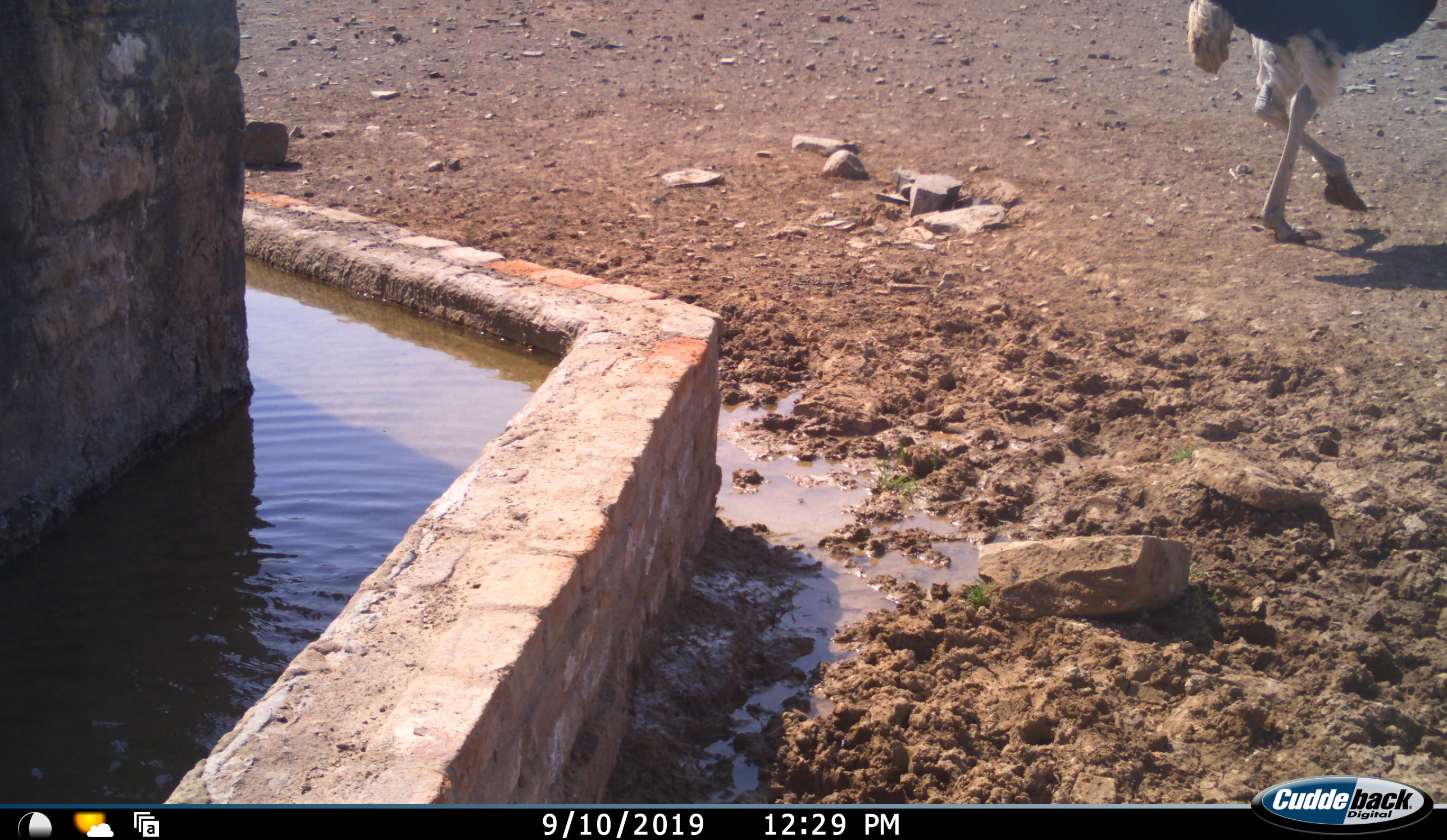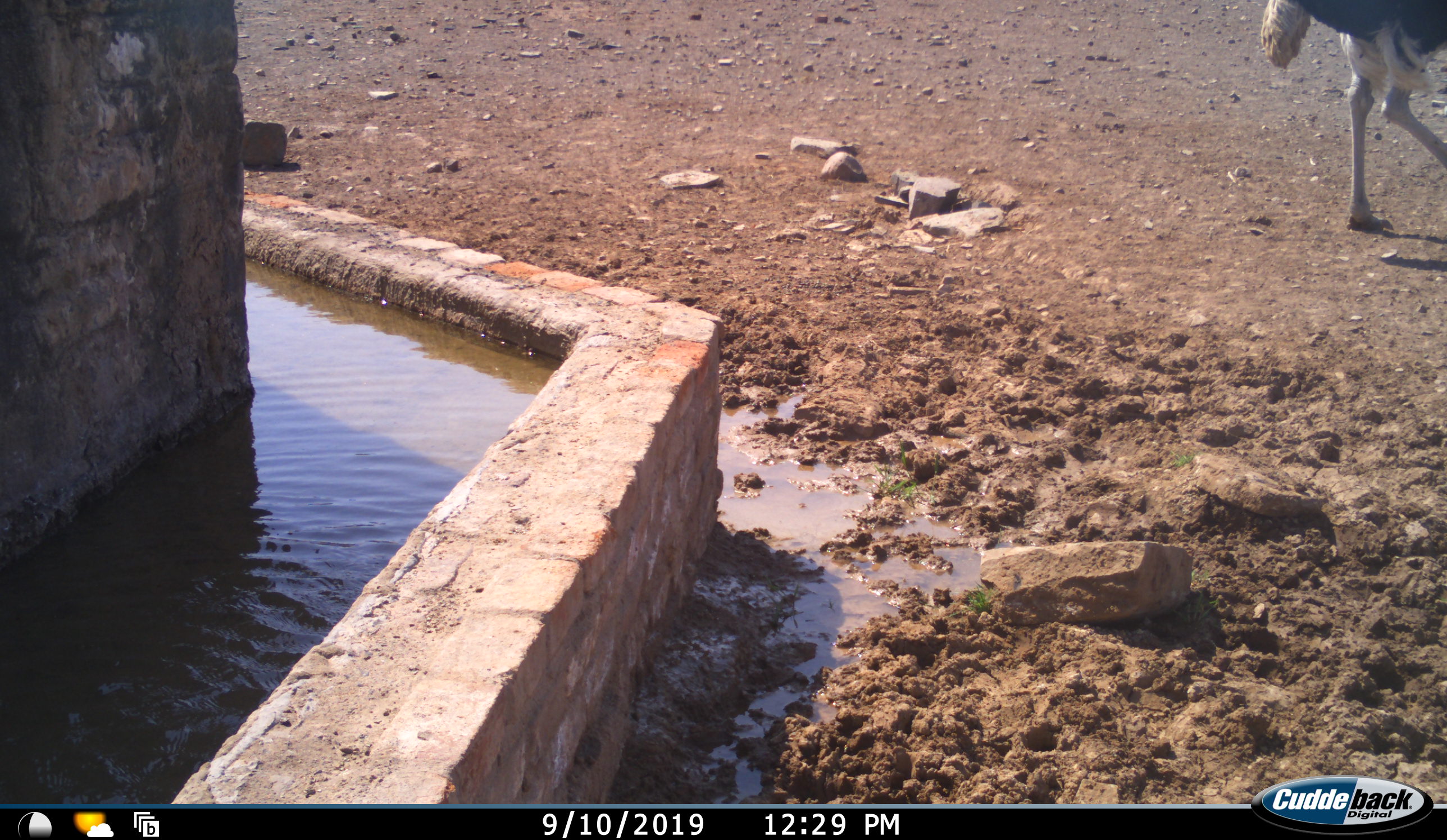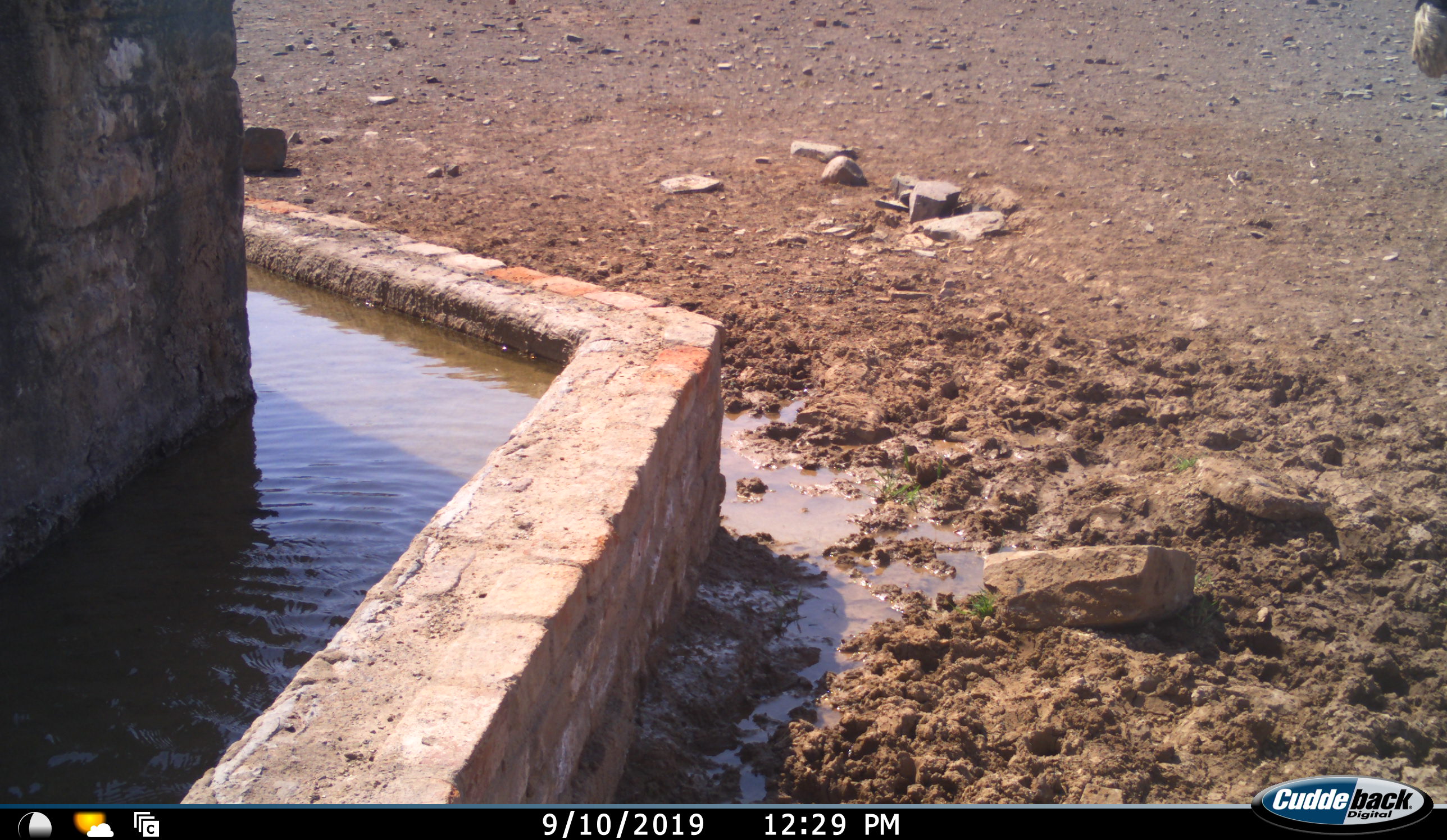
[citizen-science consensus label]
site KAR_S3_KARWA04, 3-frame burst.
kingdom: Animalia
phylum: Chordata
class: Aves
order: Struthioniformes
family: Struthionidae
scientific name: Struthionidae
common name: ostrich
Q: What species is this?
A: Ostrich (Struthionidae).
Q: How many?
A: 1.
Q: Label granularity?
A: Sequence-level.